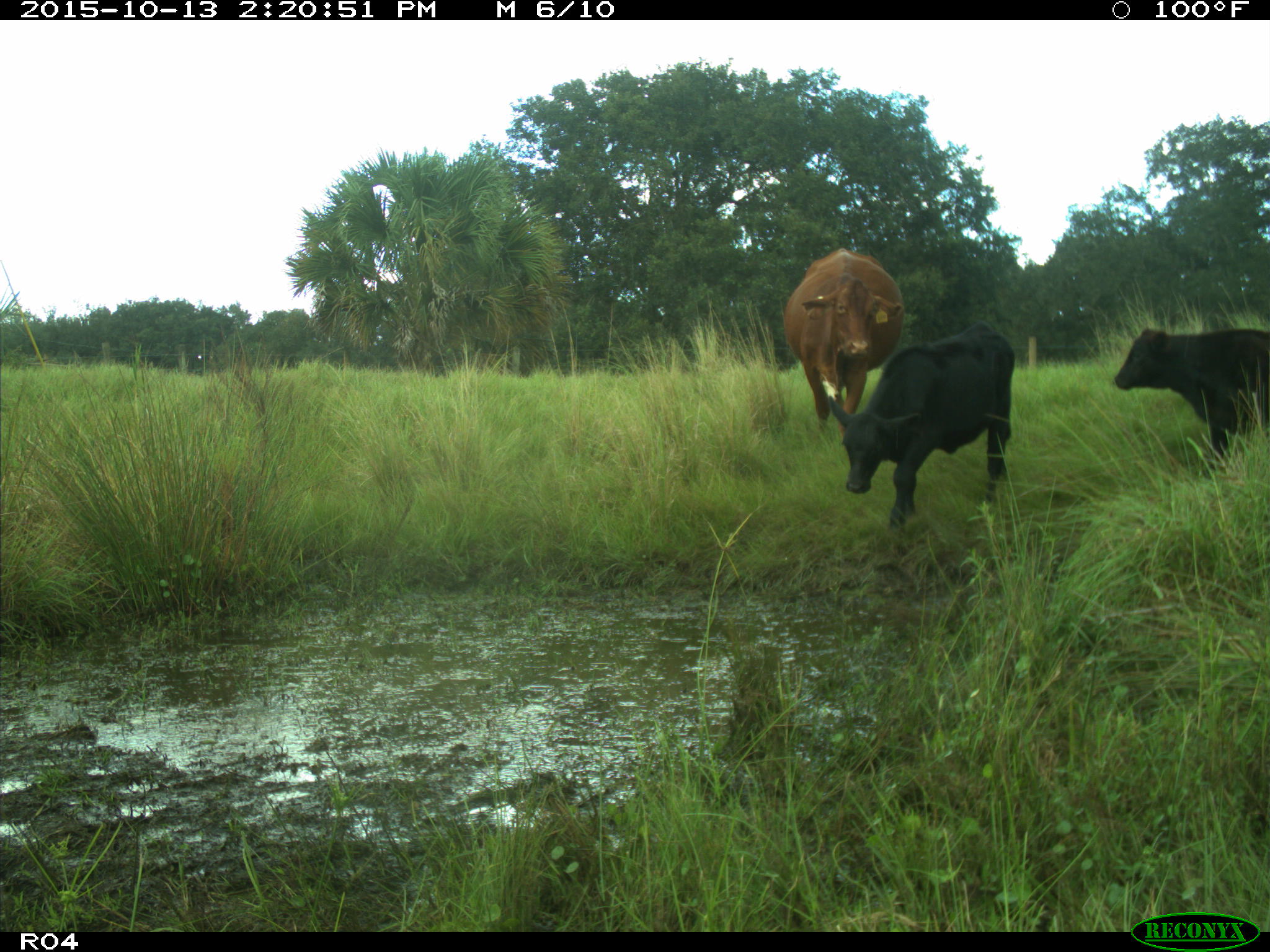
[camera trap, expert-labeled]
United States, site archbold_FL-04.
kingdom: Animalia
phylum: Chordata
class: Mammalia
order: Artiodactyla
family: Bovidae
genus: Bos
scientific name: Bos taurus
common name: domestic cow